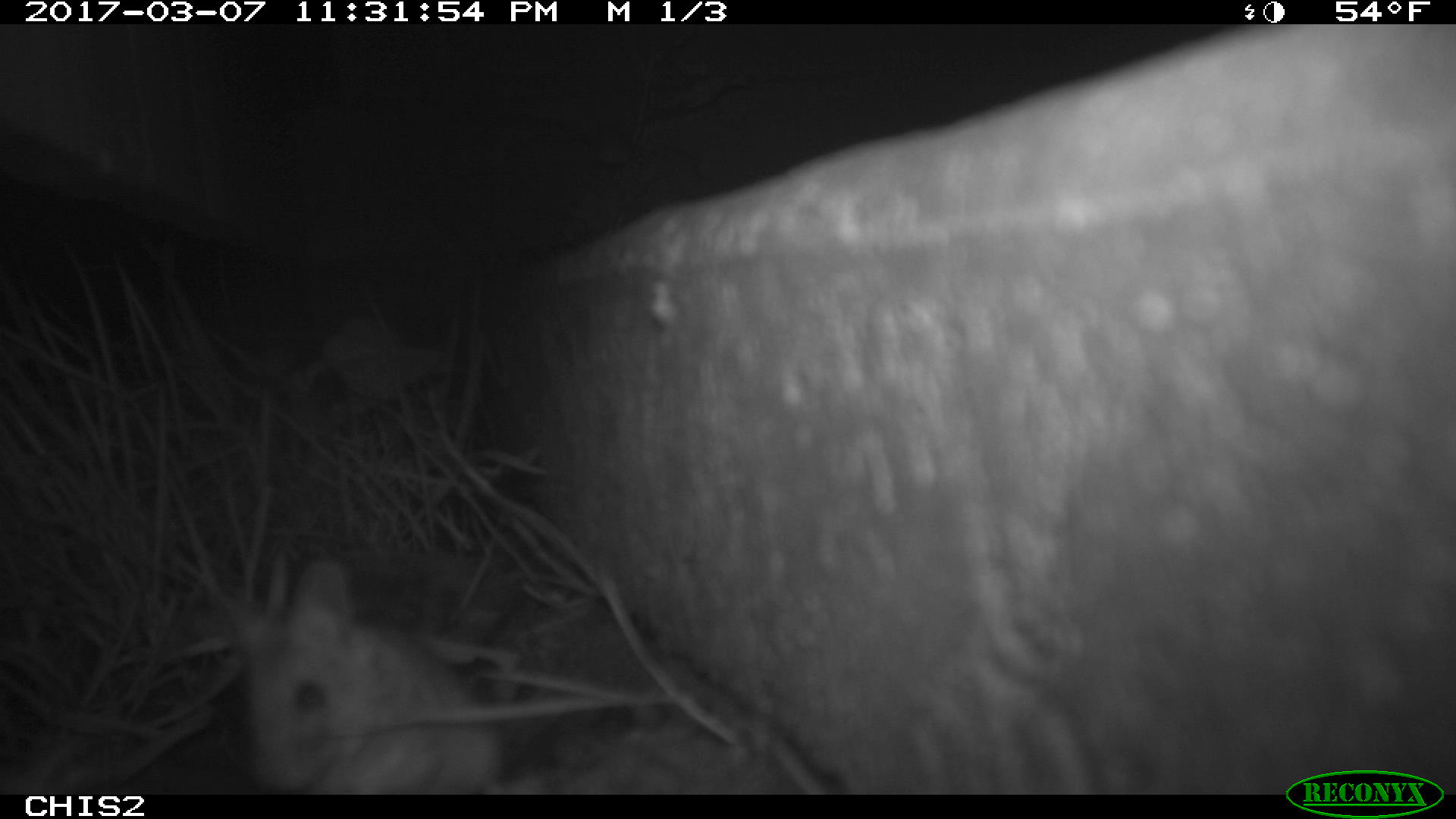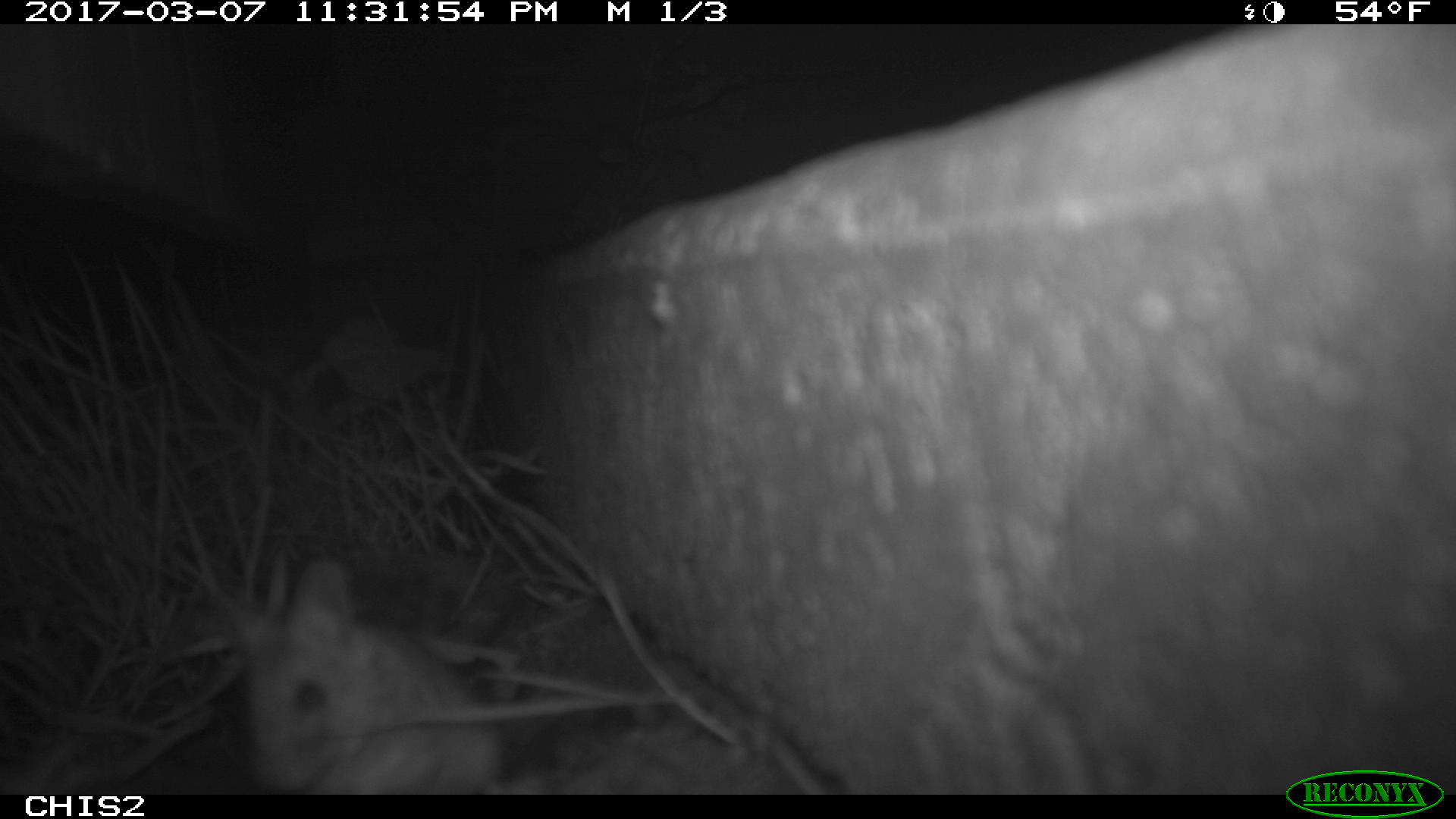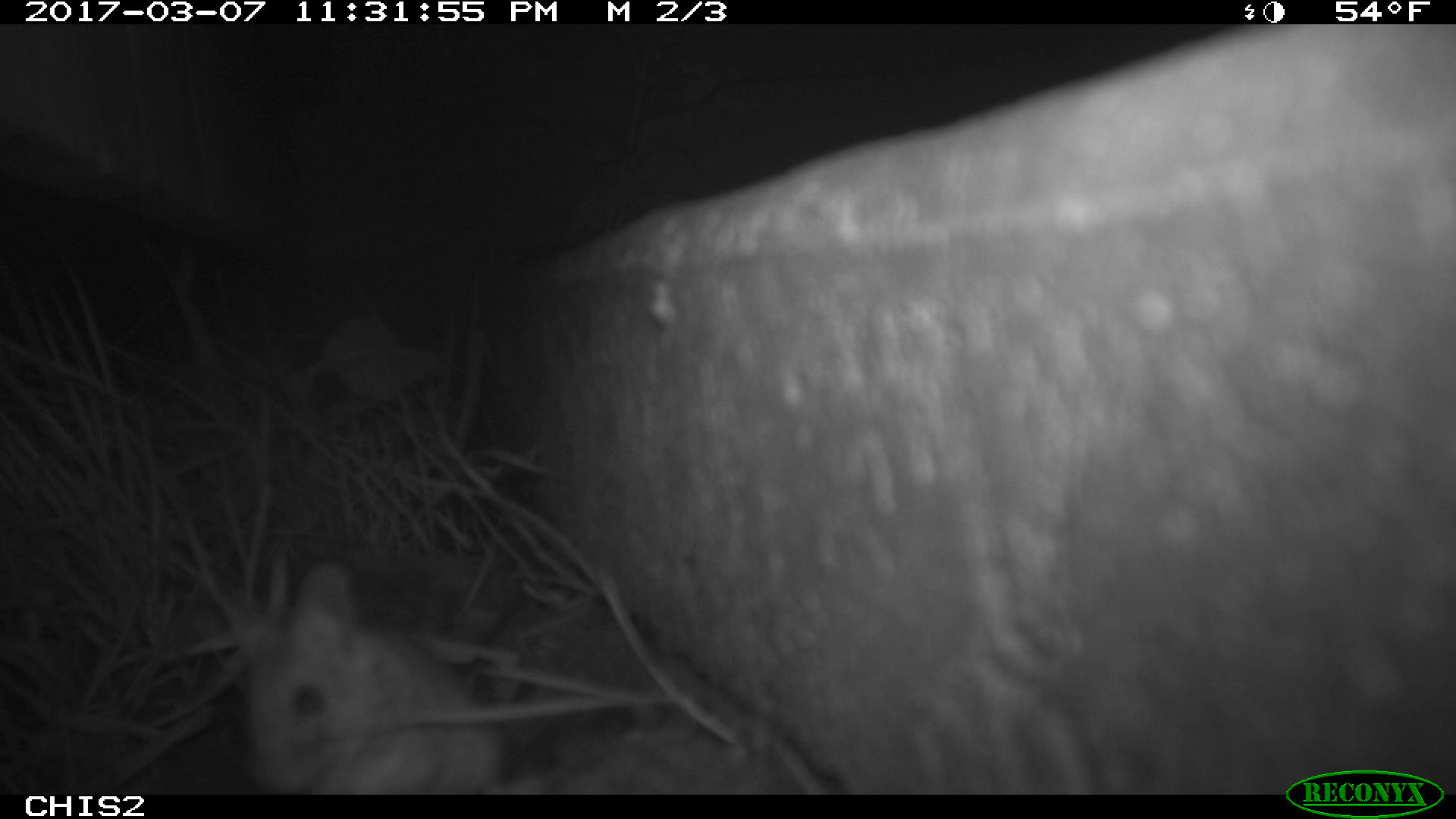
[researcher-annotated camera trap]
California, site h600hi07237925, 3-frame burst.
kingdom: Animalia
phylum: Chordata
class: Mammalia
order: Rodentia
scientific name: Rodentia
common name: rodent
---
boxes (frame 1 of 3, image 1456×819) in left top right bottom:
rodent: 224 552 513 794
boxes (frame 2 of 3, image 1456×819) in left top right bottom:
rodent: 212 560 505 794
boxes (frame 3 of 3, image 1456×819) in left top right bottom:
rodent: 229 563 499 794